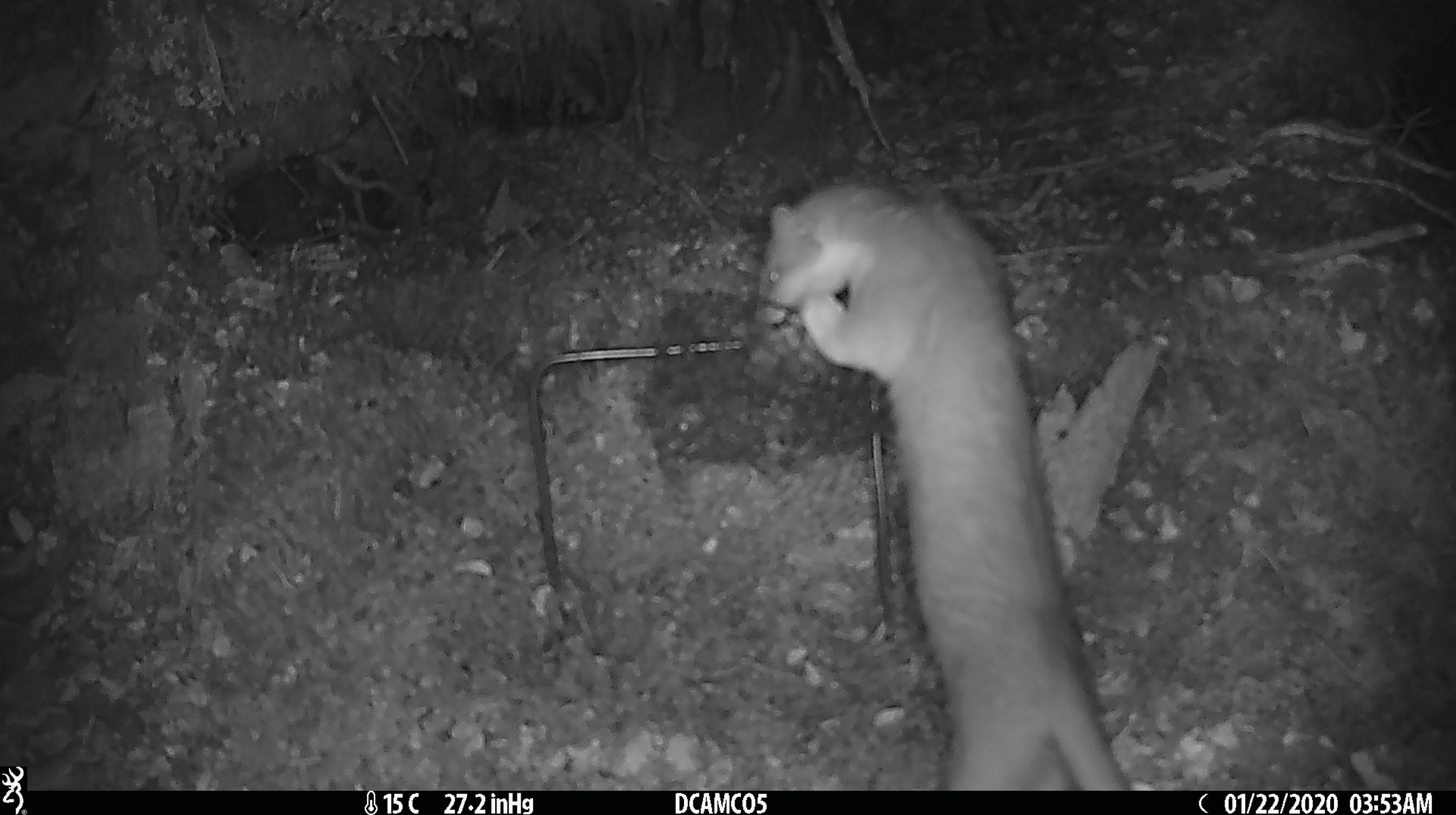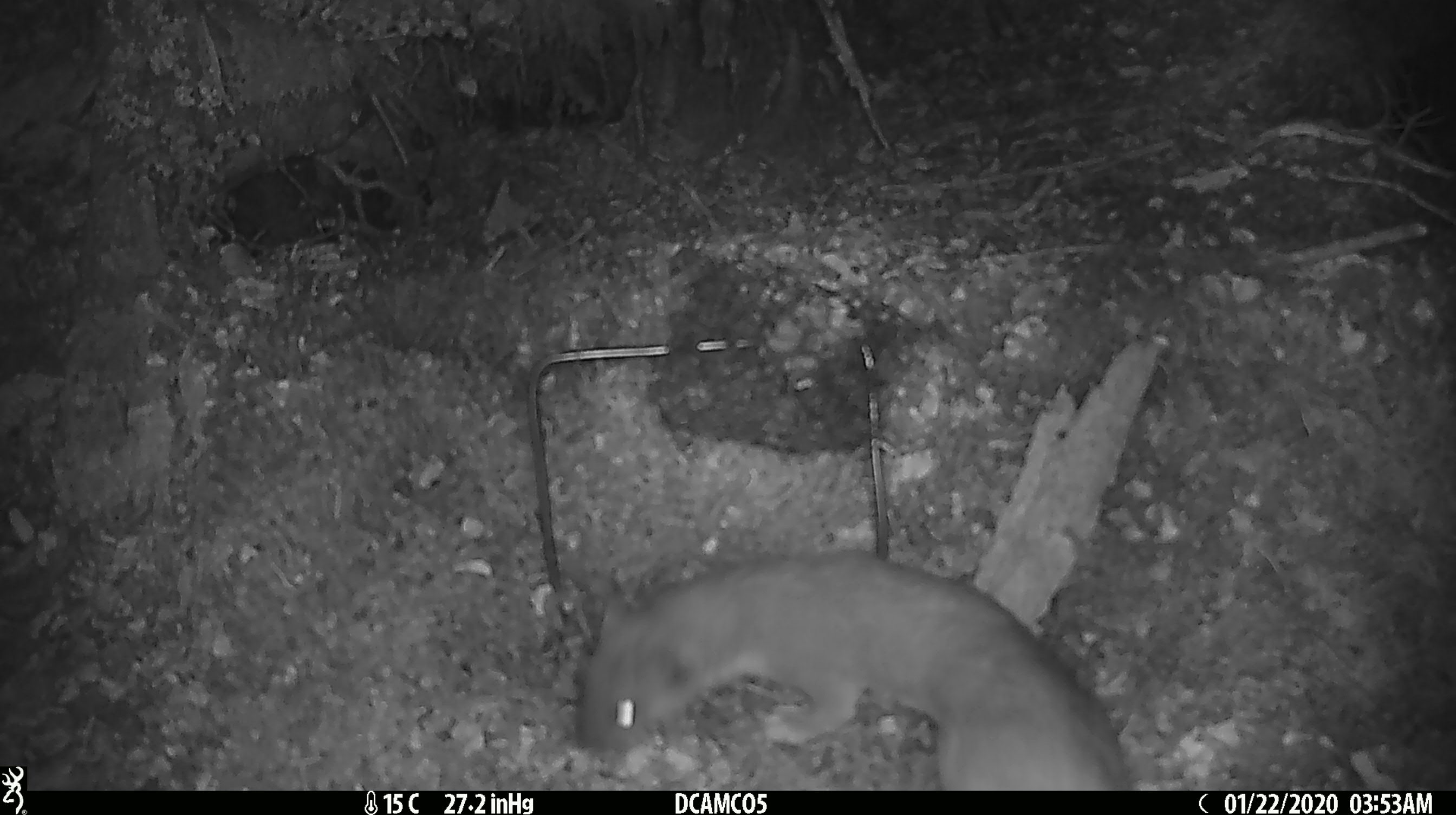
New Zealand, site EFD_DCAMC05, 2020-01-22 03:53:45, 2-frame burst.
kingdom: Animalia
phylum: Chordata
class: Mammalia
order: Carnivora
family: Mustelidae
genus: Mustela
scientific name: Mustela erminea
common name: stoat